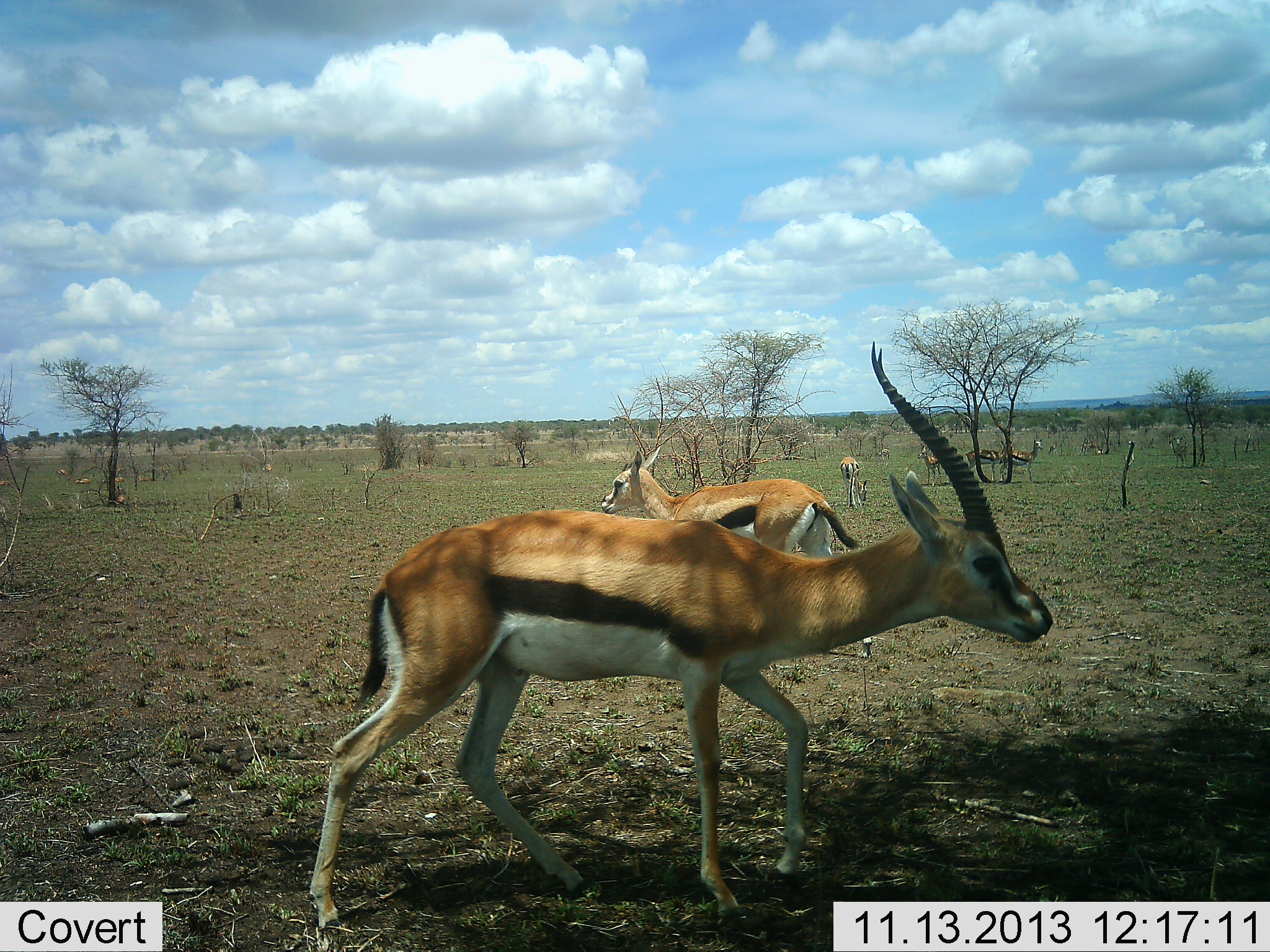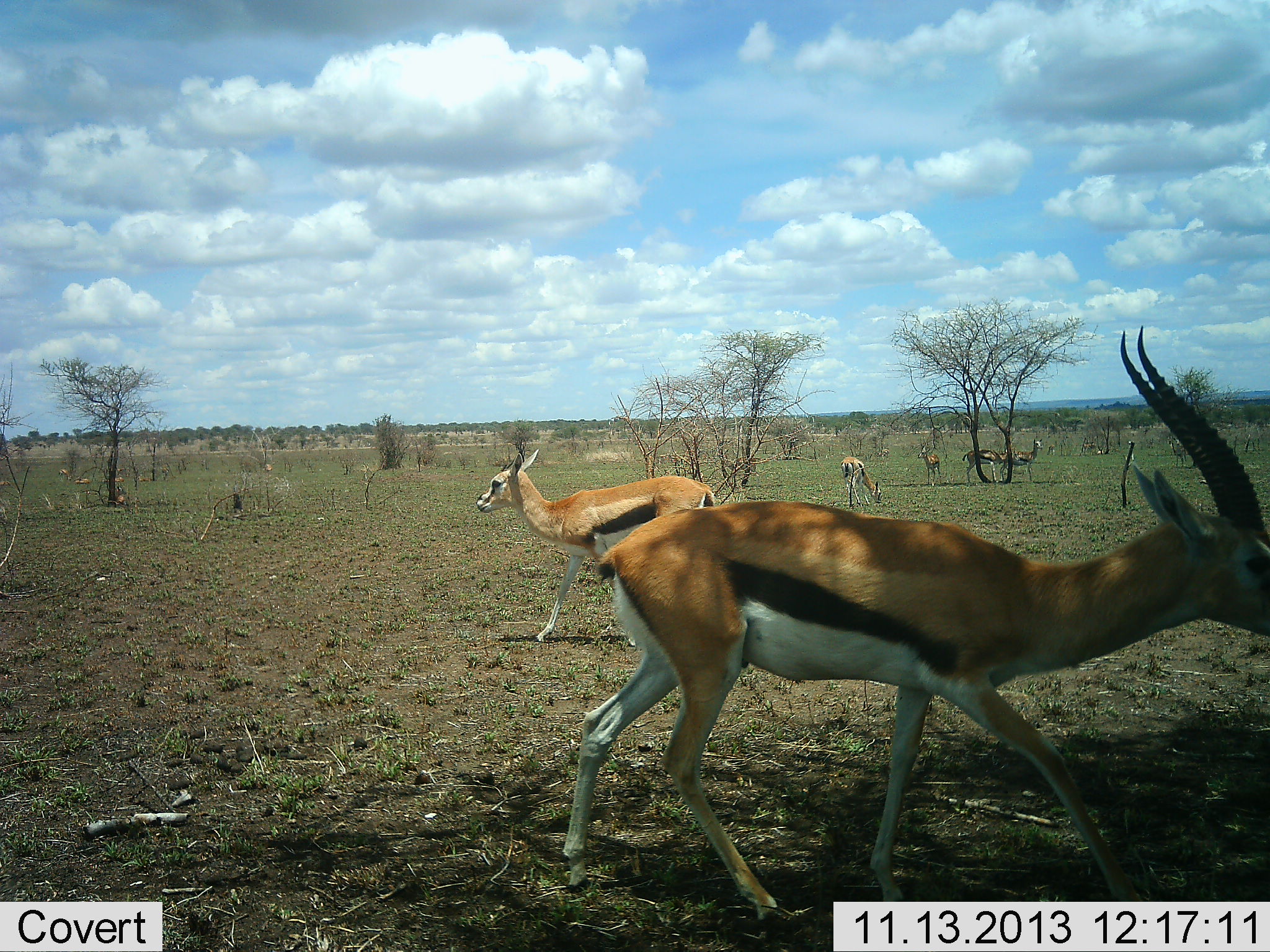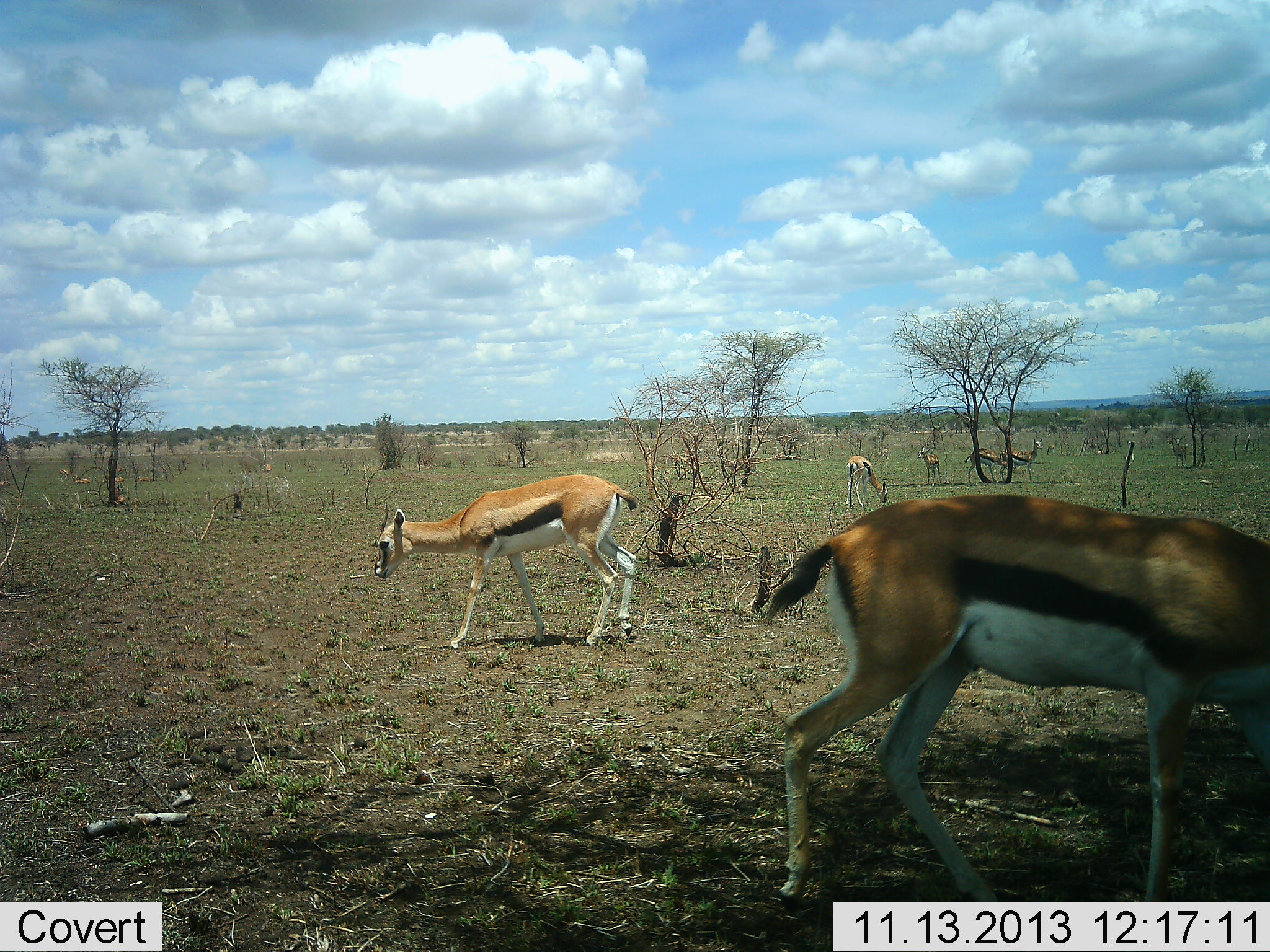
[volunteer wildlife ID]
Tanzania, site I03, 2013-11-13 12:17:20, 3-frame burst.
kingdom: Animalia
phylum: Chordata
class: Mammalia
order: Artiodactyla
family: Bovidae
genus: Eudorcas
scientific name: Eudorcas thomsonii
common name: thomson's gazelle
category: gazellethomsons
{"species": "gazellethomsons (thomson's gazelle) (Eudorcas thomsonii)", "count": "6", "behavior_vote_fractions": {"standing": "62%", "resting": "0%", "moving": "96%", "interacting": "0%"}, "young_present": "0%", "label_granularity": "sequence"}